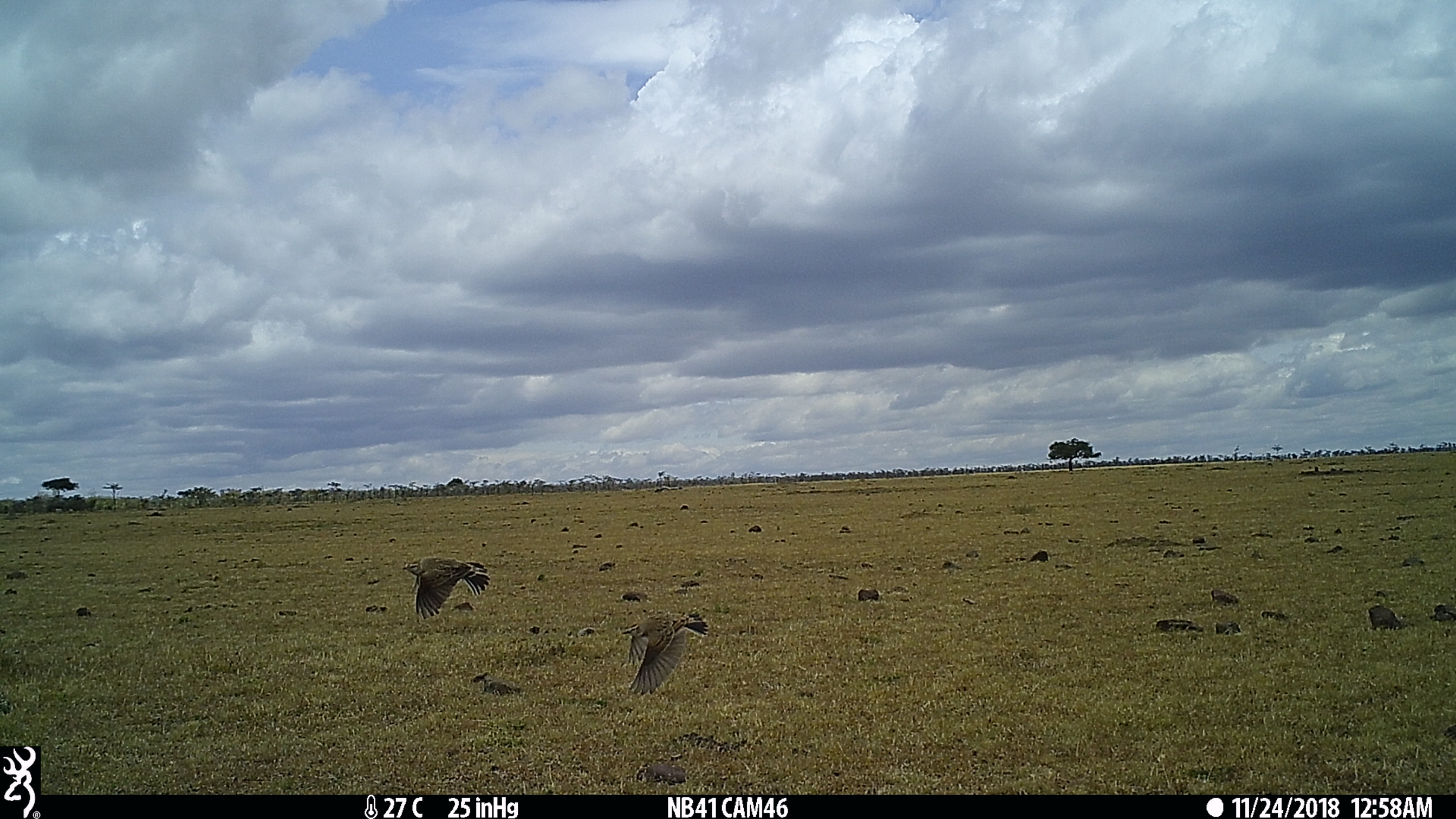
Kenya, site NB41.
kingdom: Animalia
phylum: Chordata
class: Aves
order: Passeriformes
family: Alaudidae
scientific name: Alaudidae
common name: lark